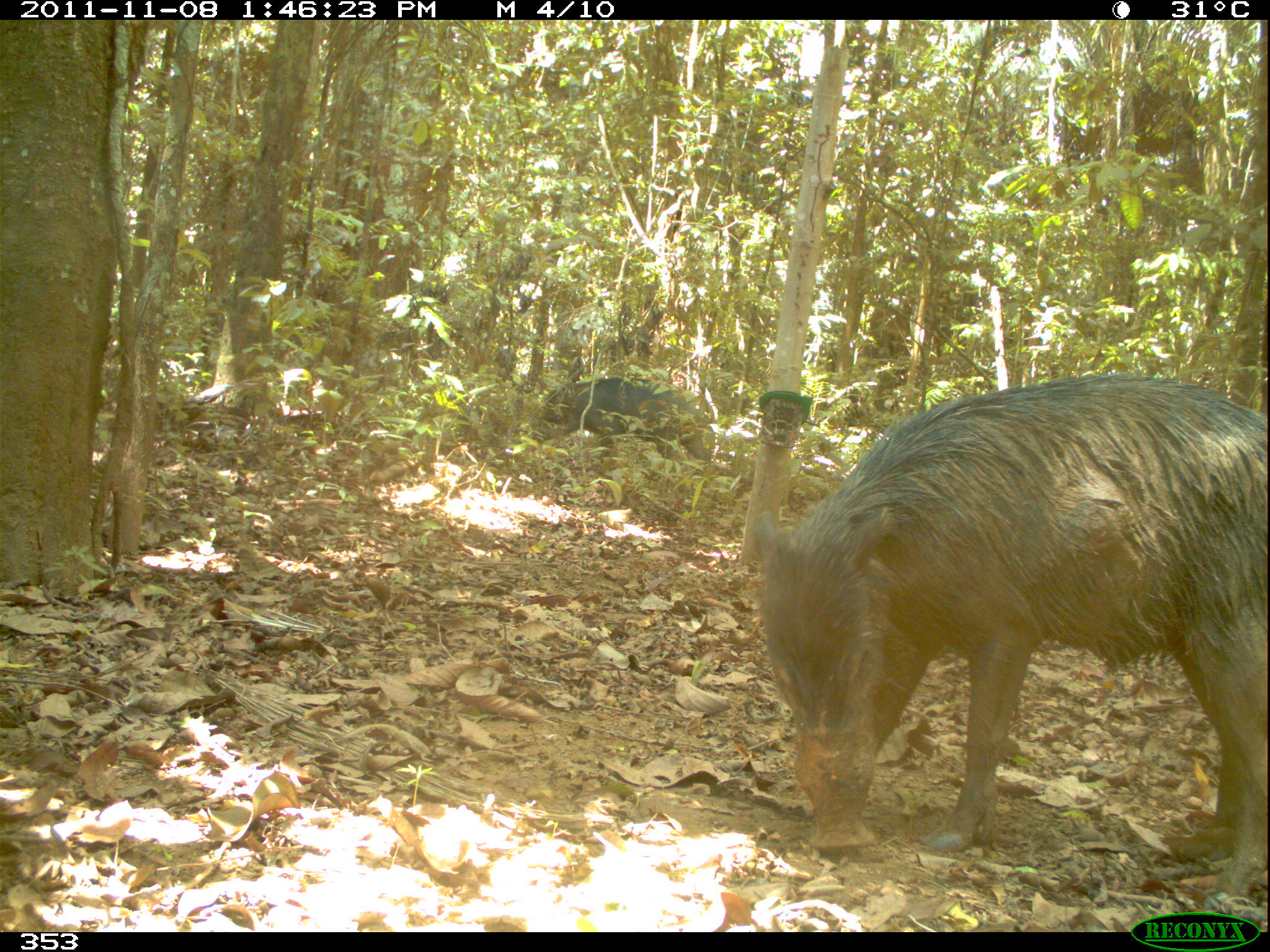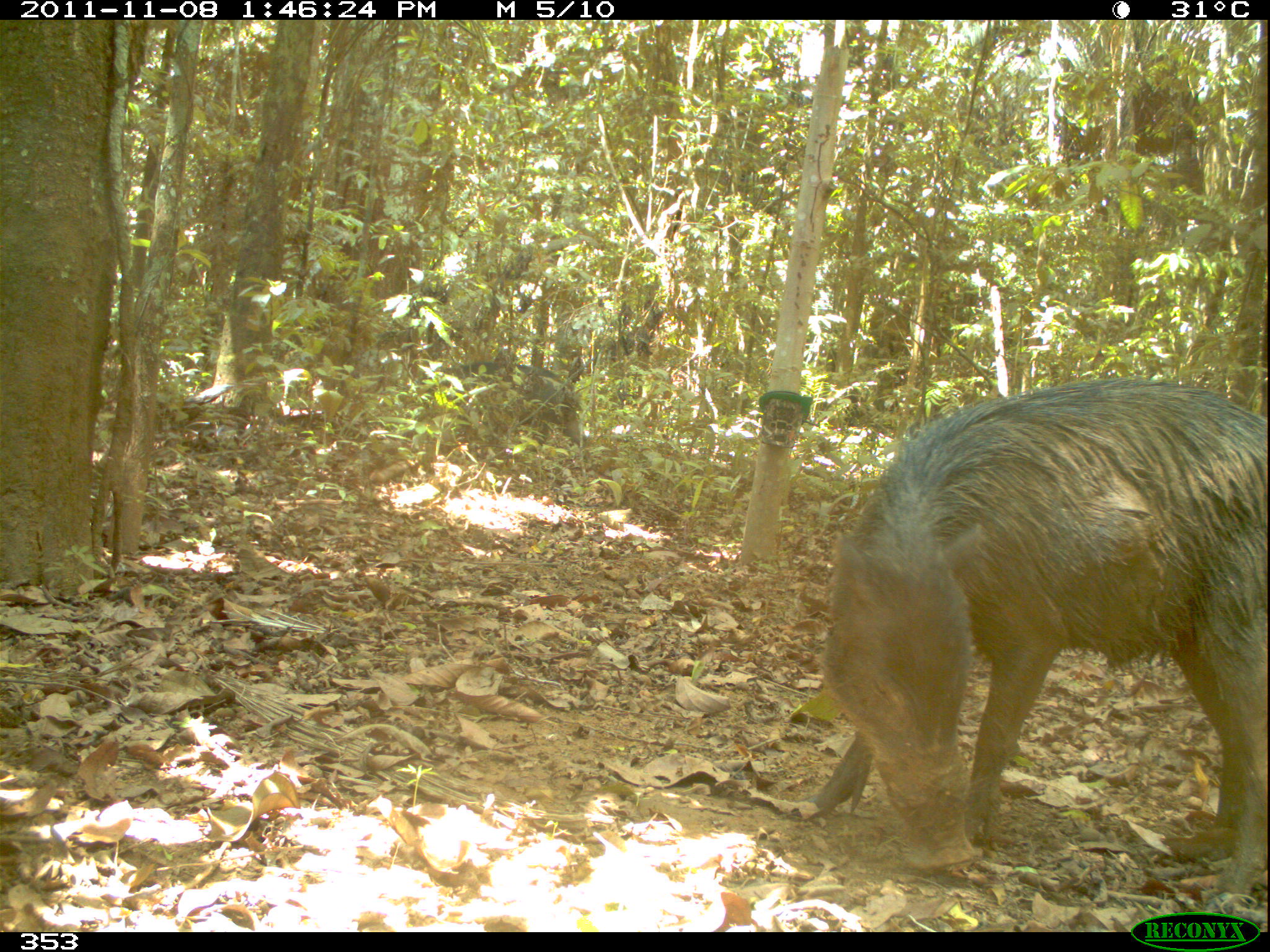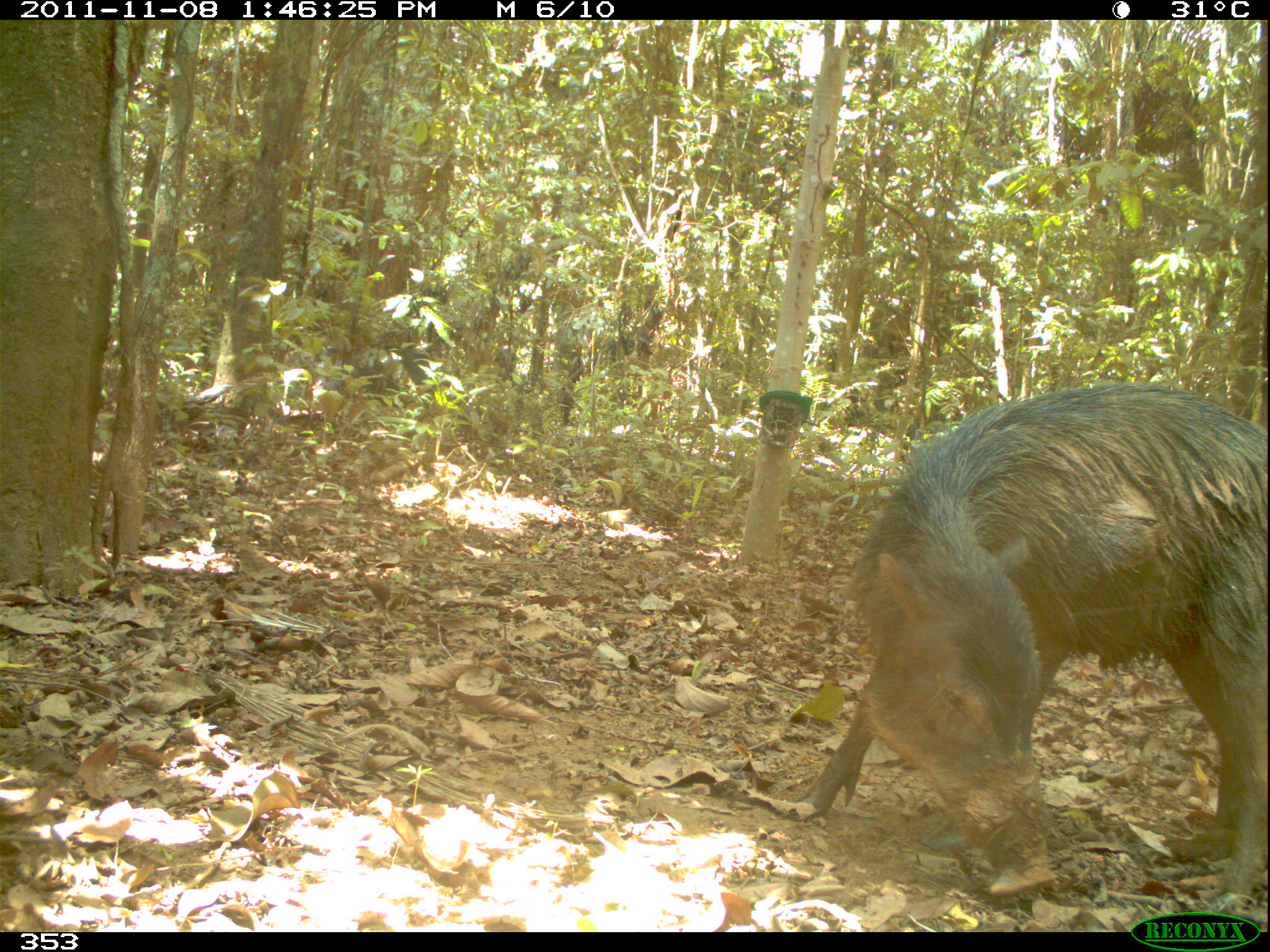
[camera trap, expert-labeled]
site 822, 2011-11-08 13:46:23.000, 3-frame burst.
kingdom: Animalia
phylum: Chordata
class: Mammalia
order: Artiodactyla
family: Tayassuidae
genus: Tayassu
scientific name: Tayassu pecari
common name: white-lipped peccary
Tayassu pecari (white-lipped peccary).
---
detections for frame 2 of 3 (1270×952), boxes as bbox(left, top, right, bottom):
tayassu pecari: bbox(799, 376, 1270, 912)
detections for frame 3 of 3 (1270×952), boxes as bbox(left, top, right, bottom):
tayassu pecari: bbox(797, 383, 1270, 912)